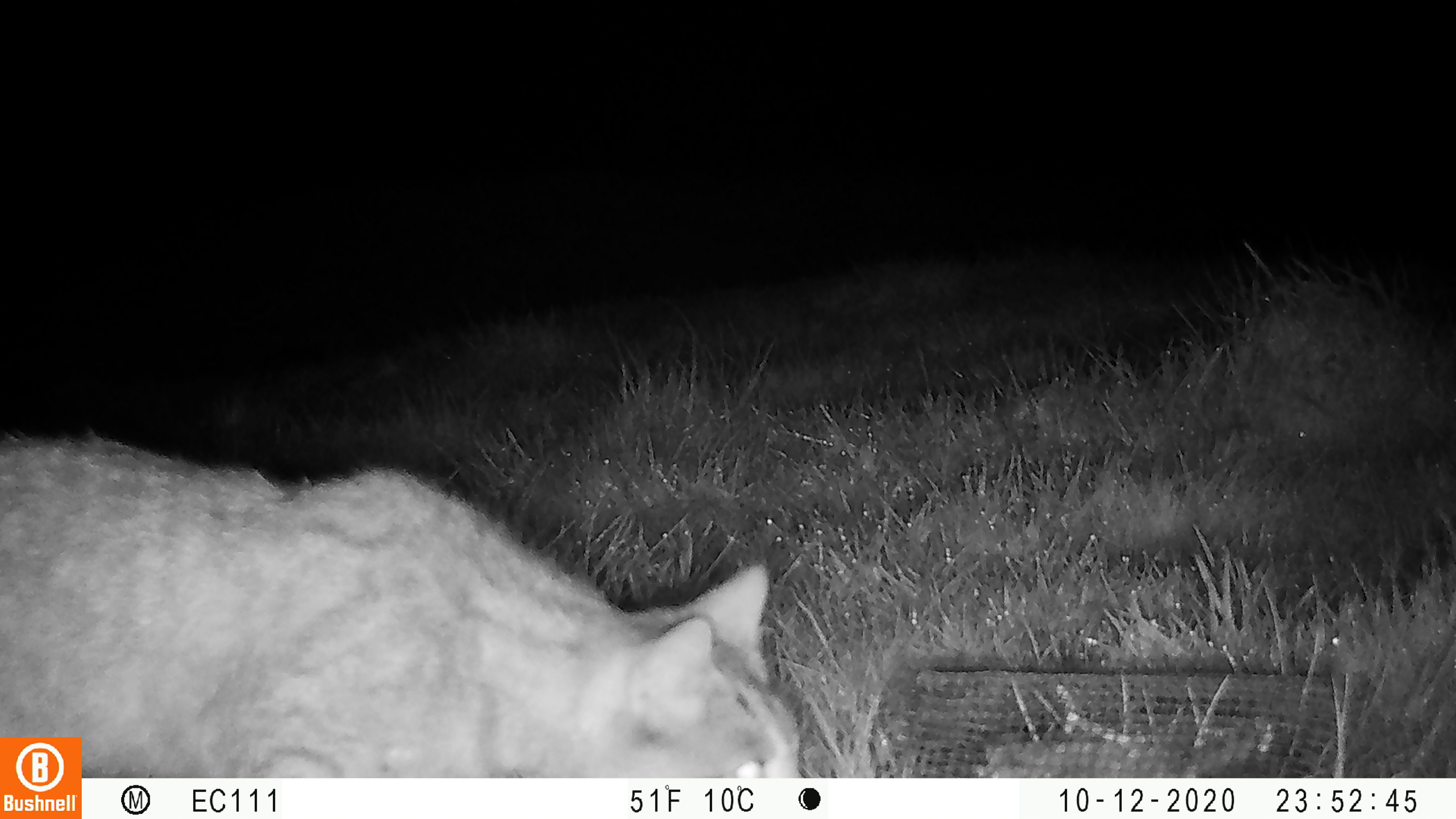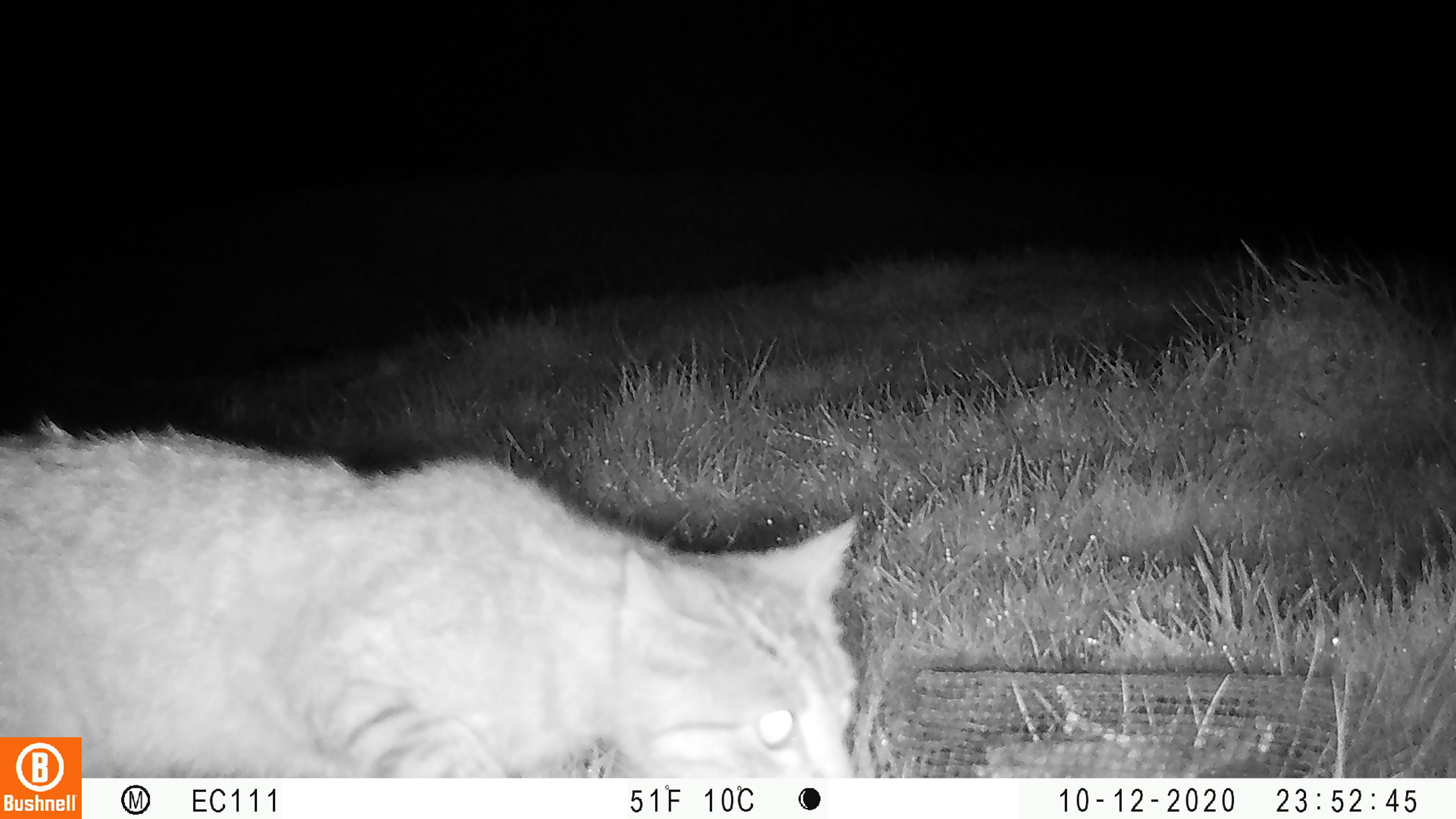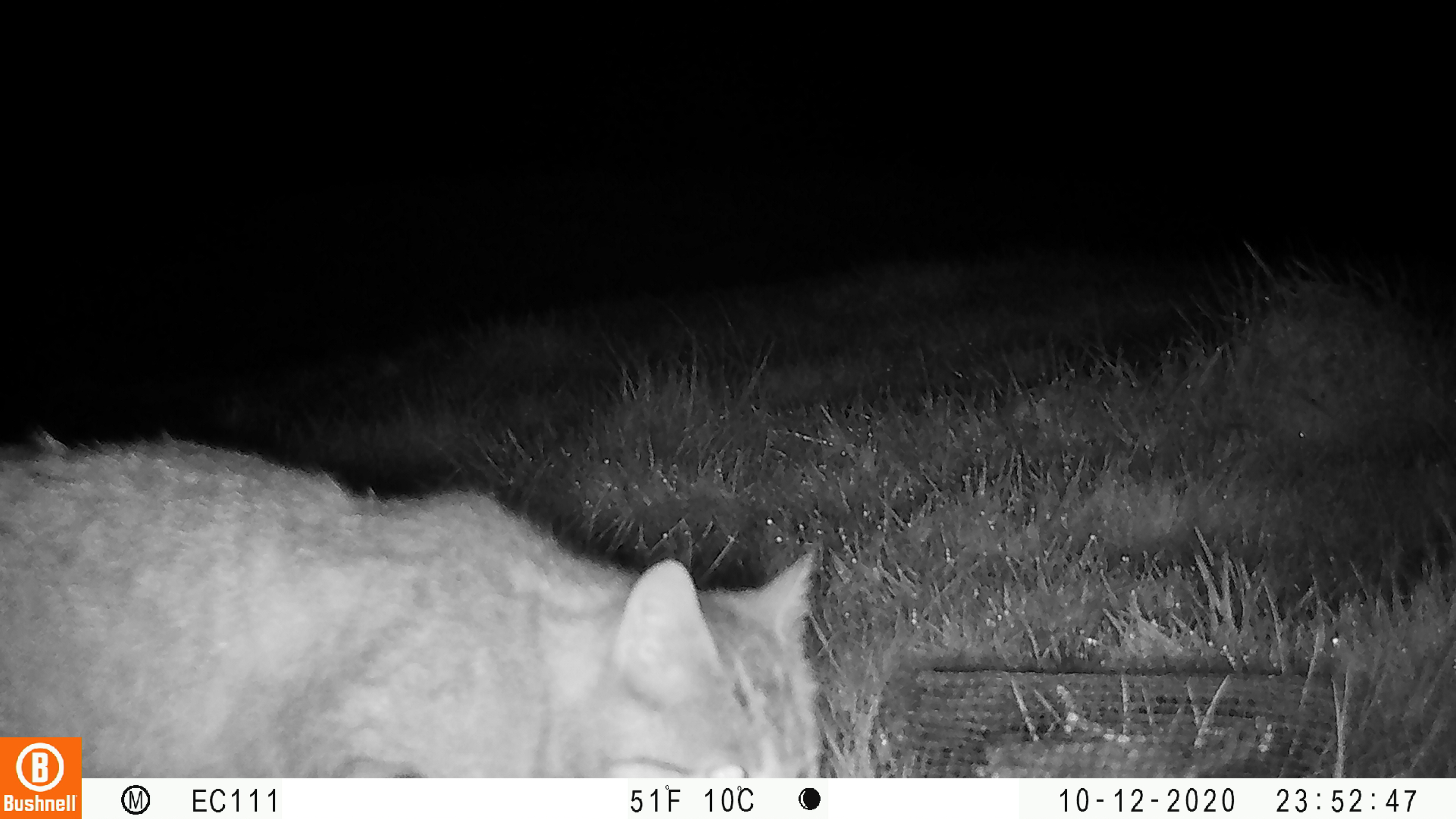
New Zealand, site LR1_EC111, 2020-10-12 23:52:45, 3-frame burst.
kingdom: Animalia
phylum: Chordata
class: Mammalia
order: Carnivora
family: Felidae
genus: Felis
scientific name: Felis catus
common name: domestic cat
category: cat